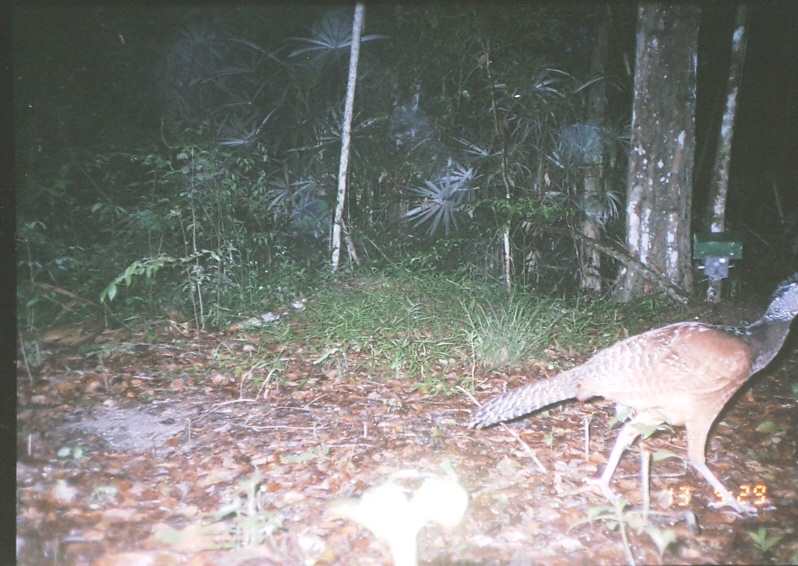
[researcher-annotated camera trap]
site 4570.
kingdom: Animalia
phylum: Chordata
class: Aves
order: Galliformes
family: Cracidae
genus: Crax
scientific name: Crax rubra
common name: great curassow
Crax rubra (great curassow), count 1.